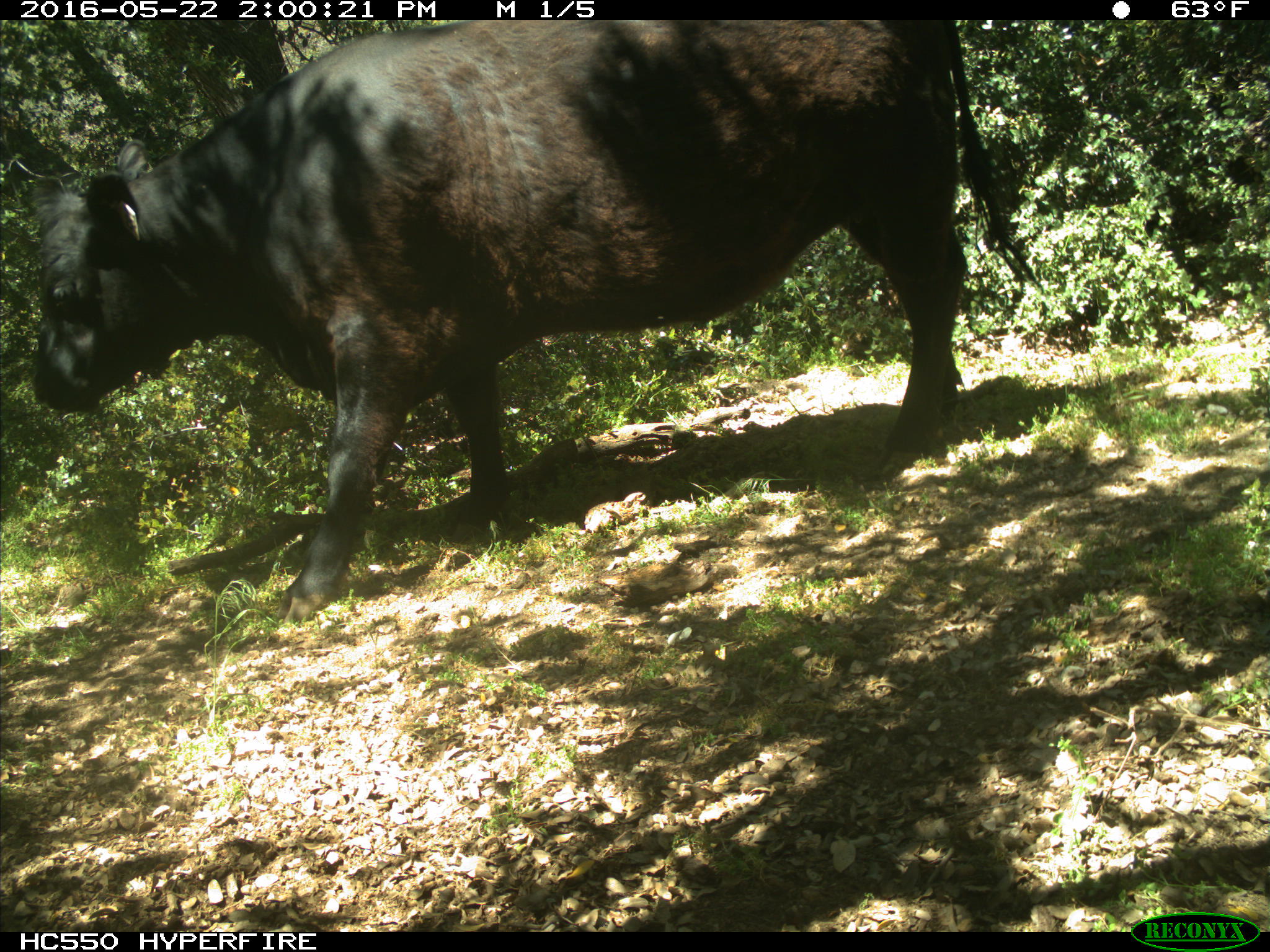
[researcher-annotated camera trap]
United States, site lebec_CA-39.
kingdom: Animalia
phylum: Chordata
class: Mammalia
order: Artiodactyla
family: Bovidae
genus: Bos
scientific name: Bos taurus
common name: domestic cow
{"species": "Bos taurus (domestic cow)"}